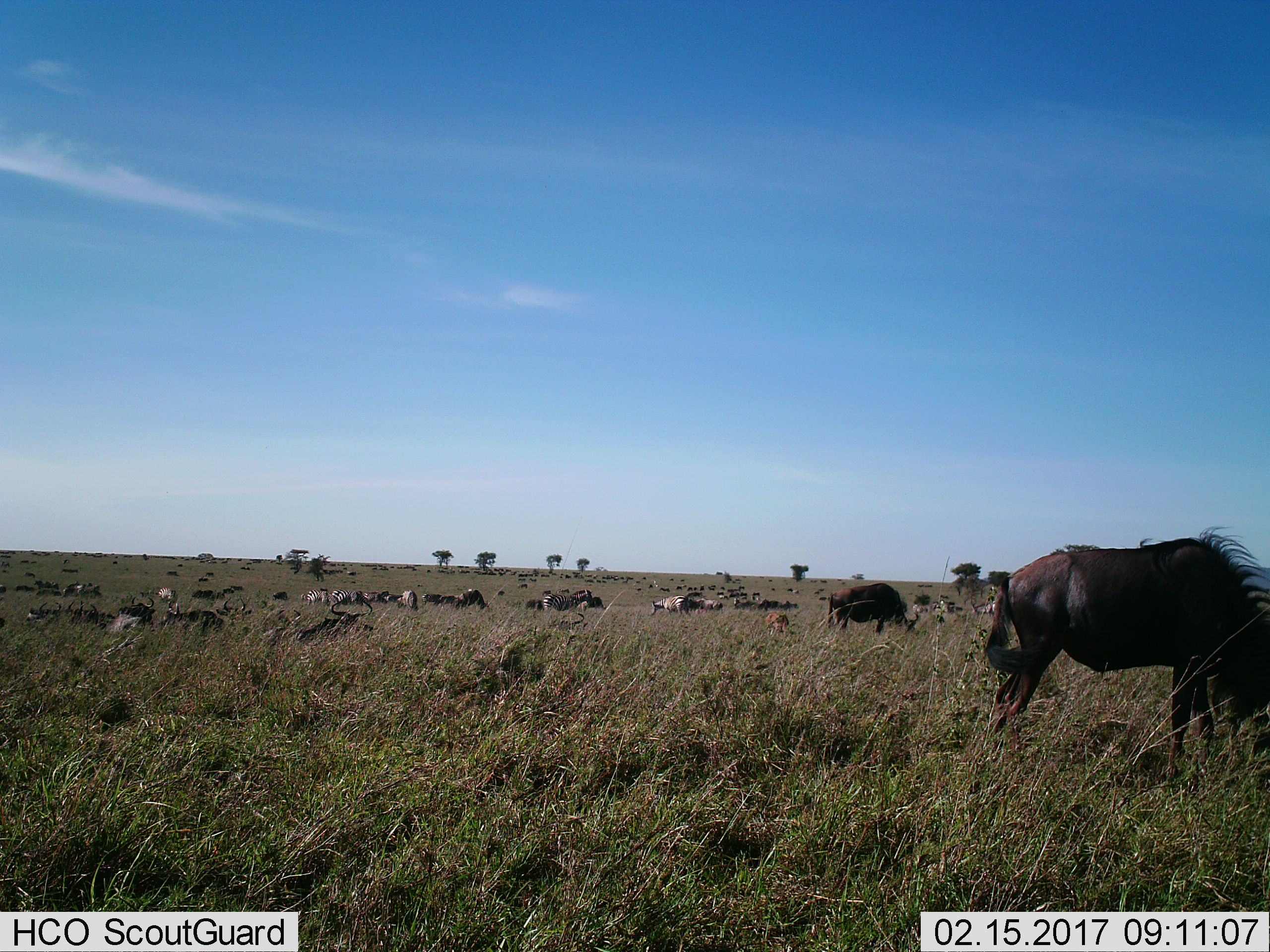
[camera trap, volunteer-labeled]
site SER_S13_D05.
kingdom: Animalia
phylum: Chordata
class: Mammalia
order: Artiodactyla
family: Bovidae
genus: Connochaetes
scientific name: Connochaetes taurinus taurinus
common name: blue wildebeest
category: wildebeestblue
Wildebeestblue (blue wildebeest) (Connochaetes taurinus taurinus), count 11-50. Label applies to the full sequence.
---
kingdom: Animalia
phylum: Chordata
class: Mammalia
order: Perissodactyla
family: Equidae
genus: Equus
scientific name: Equus quagga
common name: plains zebra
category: zebraplains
Zebraplains (plains zebra) (Equus quagga), count 11-50. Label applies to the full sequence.